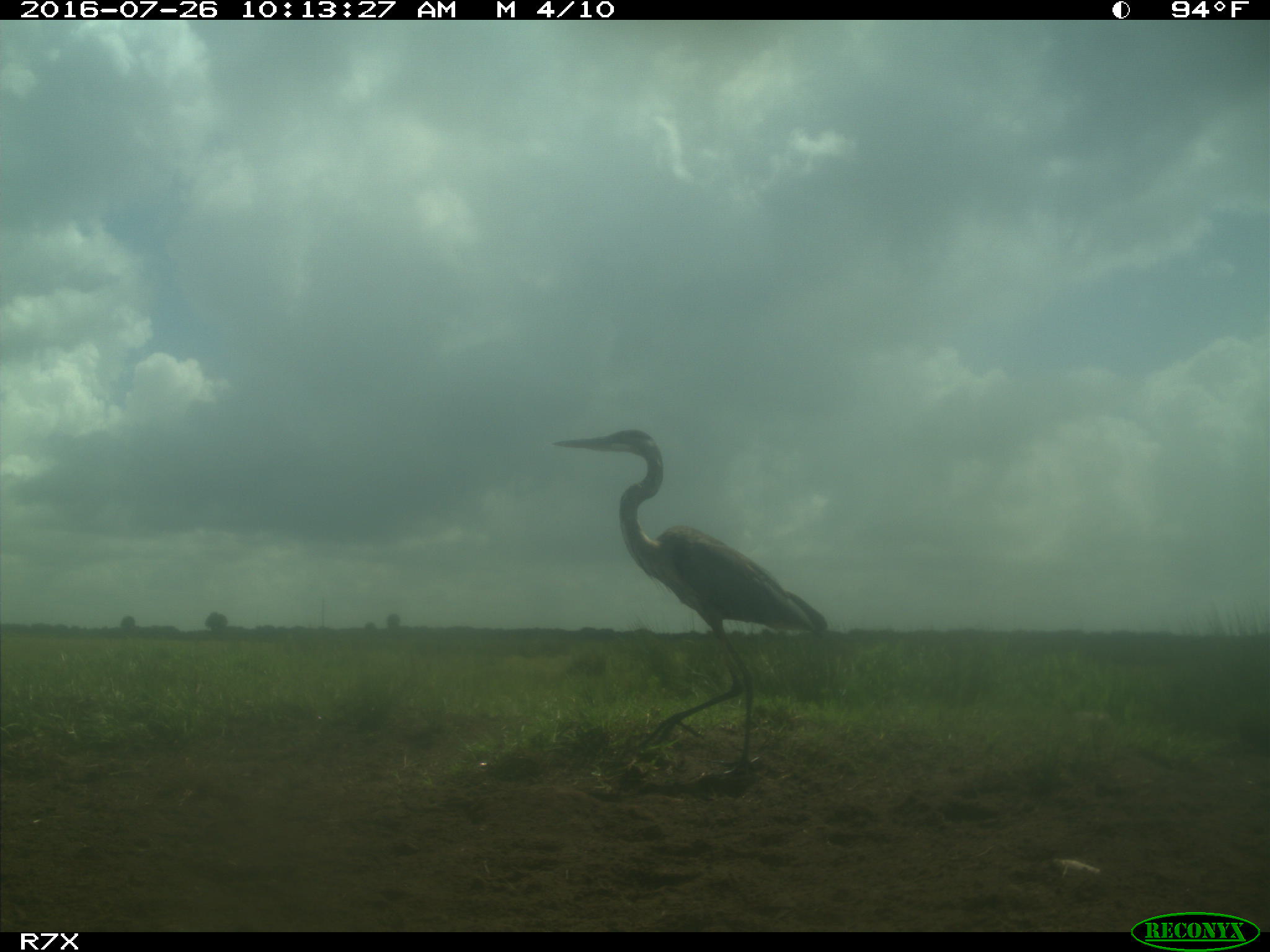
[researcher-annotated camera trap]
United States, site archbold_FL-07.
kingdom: Animalia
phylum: Chordata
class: Aves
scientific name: Aves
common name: birds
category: unidentified bird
Unidentified bird (birds) (Aves).